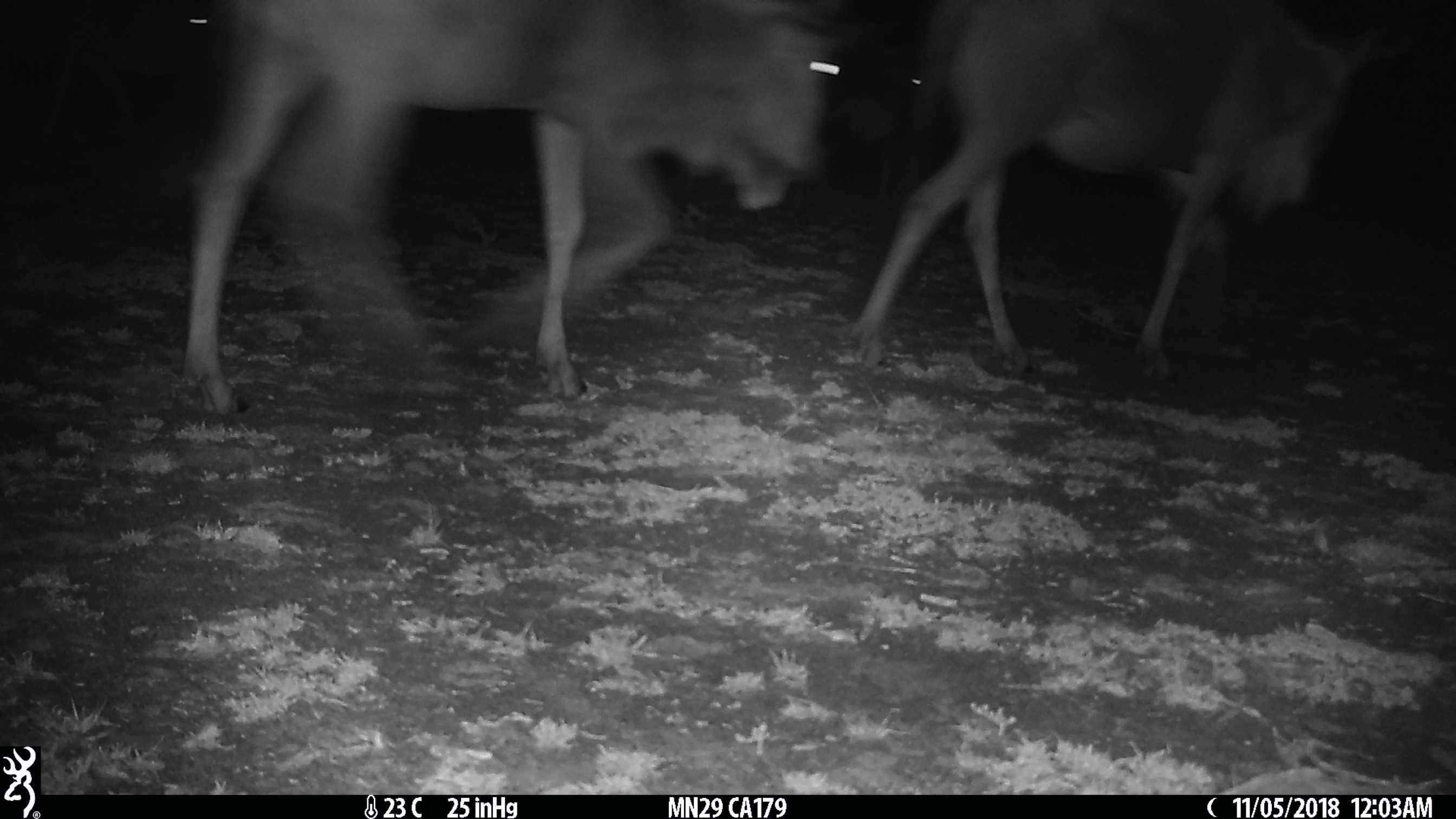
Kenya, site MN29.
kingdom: Animalia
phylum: Chordata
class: Mammalia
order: Artiodactyla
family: Bovidae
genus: Connochaetes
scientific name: Connochaetes taurinus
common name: blue wildebeest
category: wildebeest